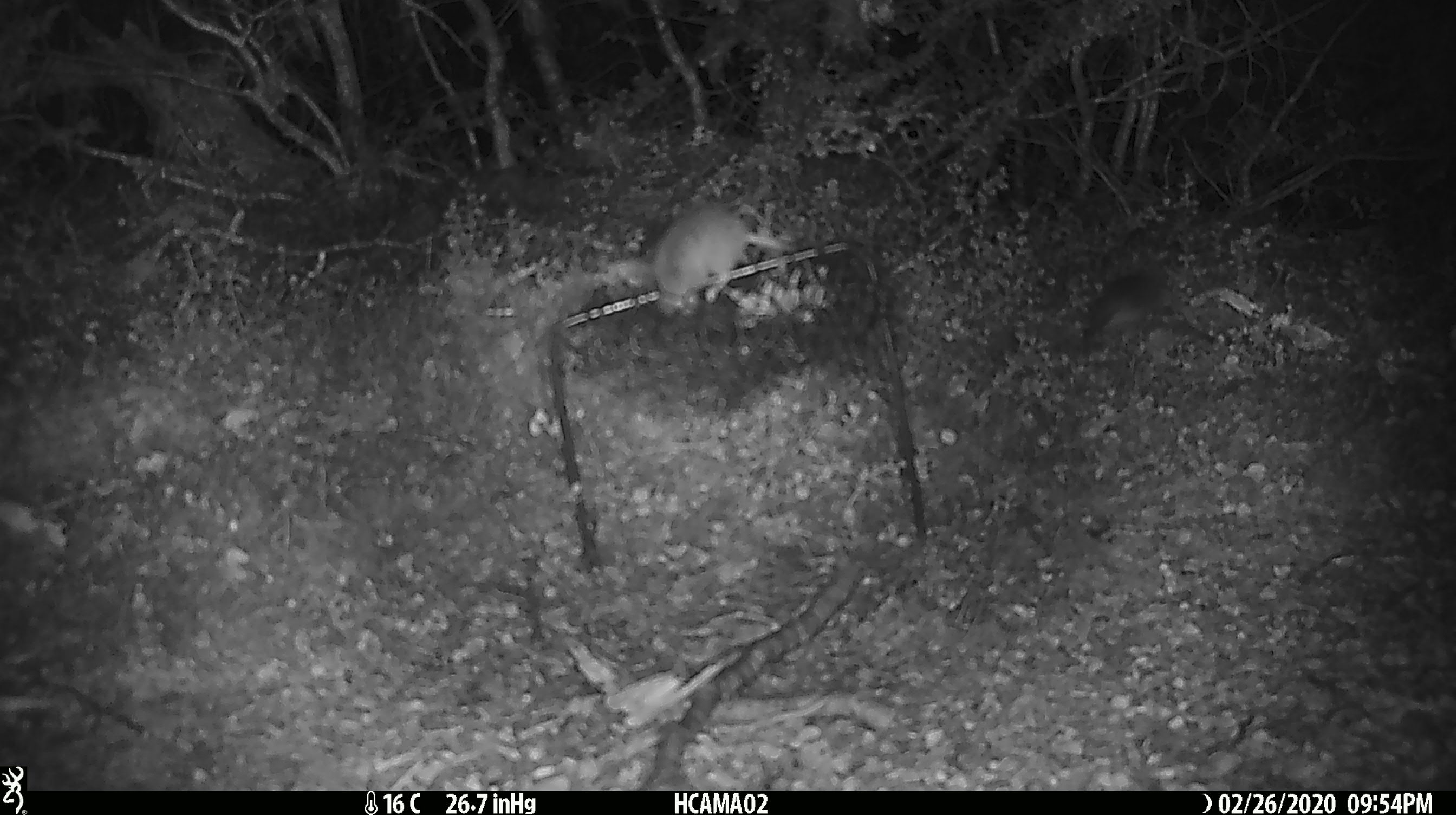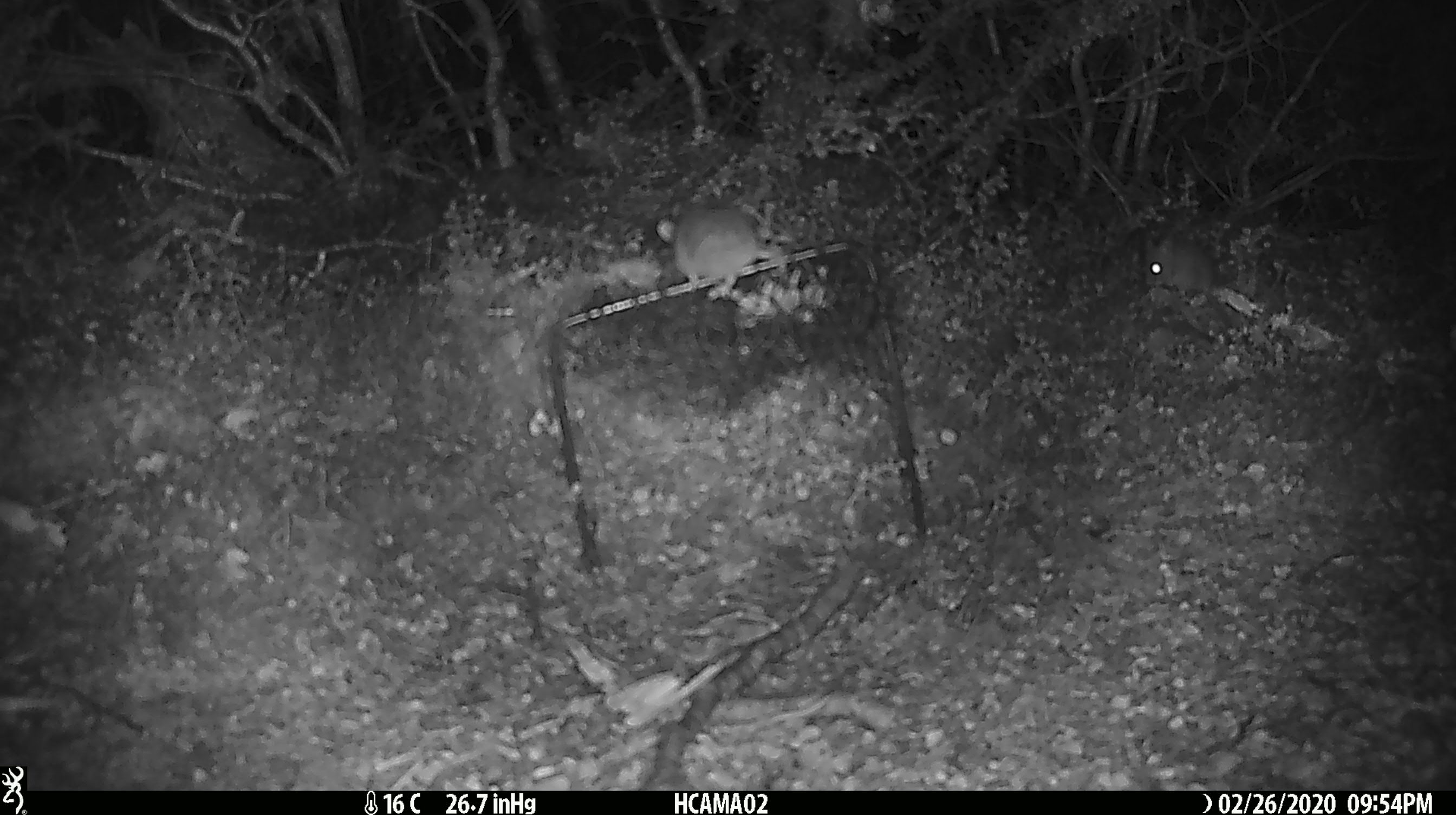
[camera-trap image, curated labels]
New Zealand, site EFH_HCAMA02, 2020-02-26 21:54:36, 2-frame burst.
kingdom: Animalia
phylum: Chordata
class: Mammalia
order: Rodentia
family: Muridae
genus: Mus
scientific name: Mus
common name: mouse